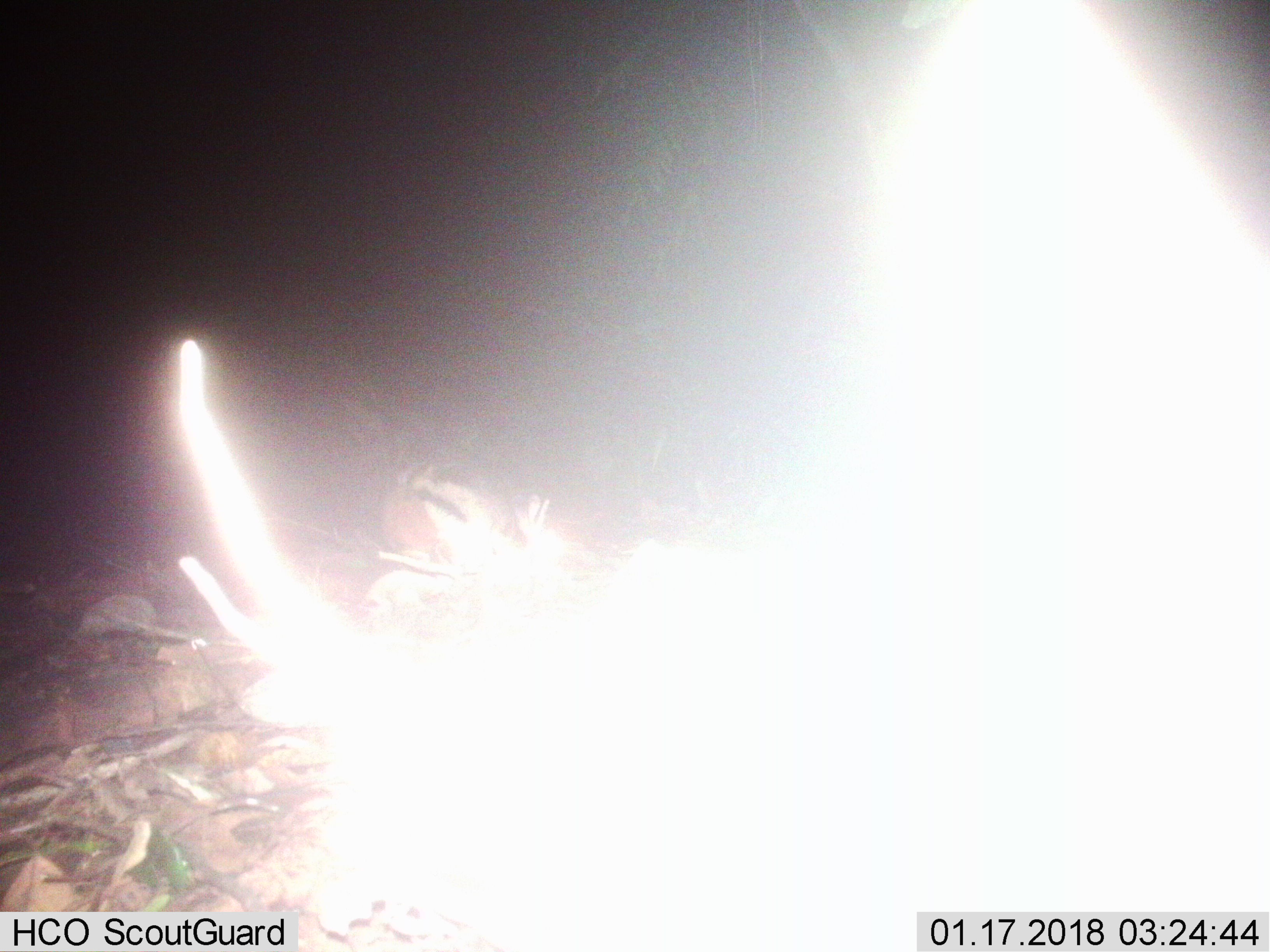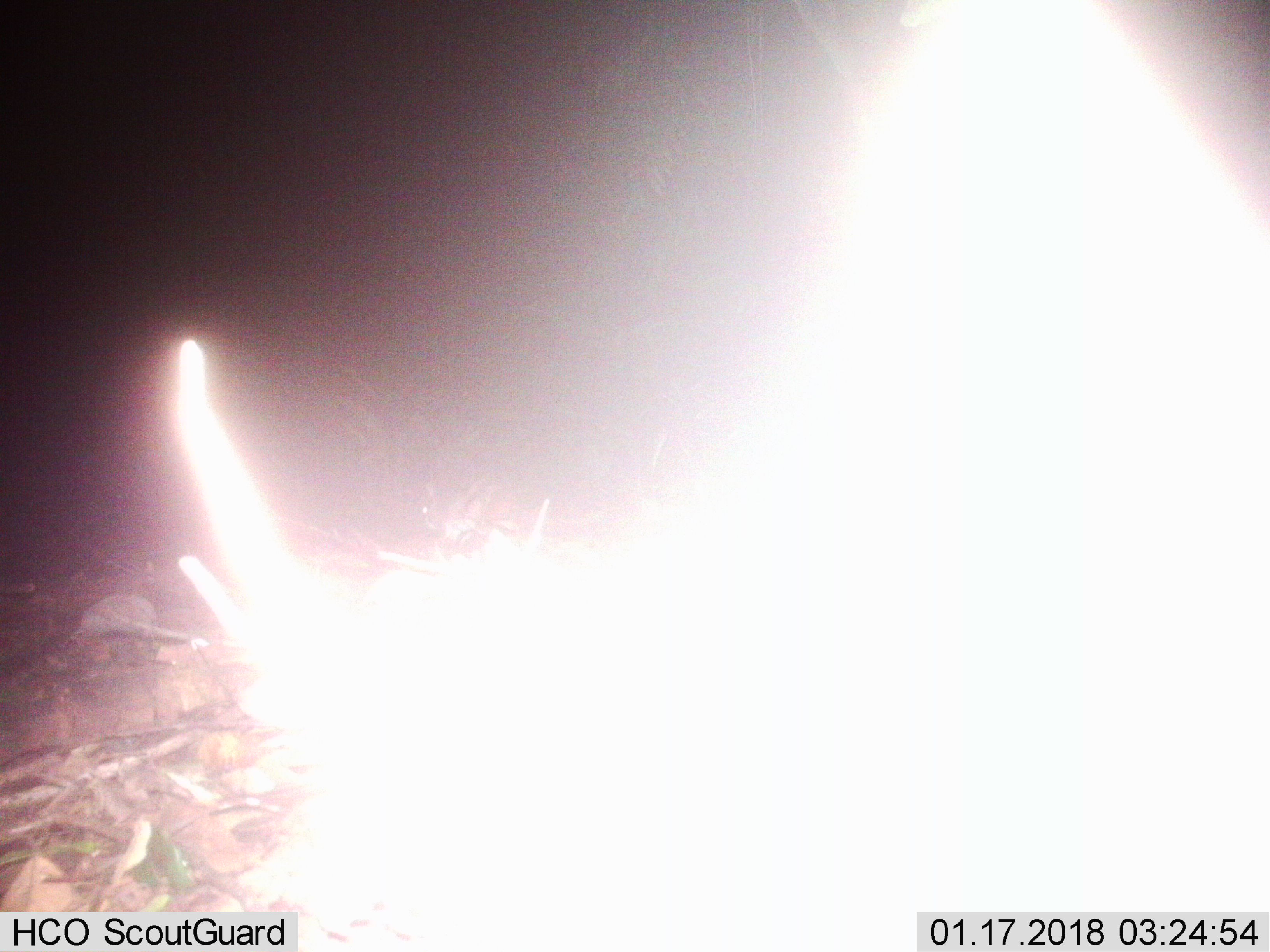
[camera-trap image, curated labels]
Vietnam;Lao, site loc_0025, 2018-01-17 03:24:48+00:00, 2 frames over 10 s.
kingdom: Animalia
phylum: Chordata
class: Mammalia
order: Lagomorpha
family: Leporidae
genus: Nesolagus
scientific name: Nesolagus timminsi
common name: annamite striped rabbit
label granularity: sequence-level